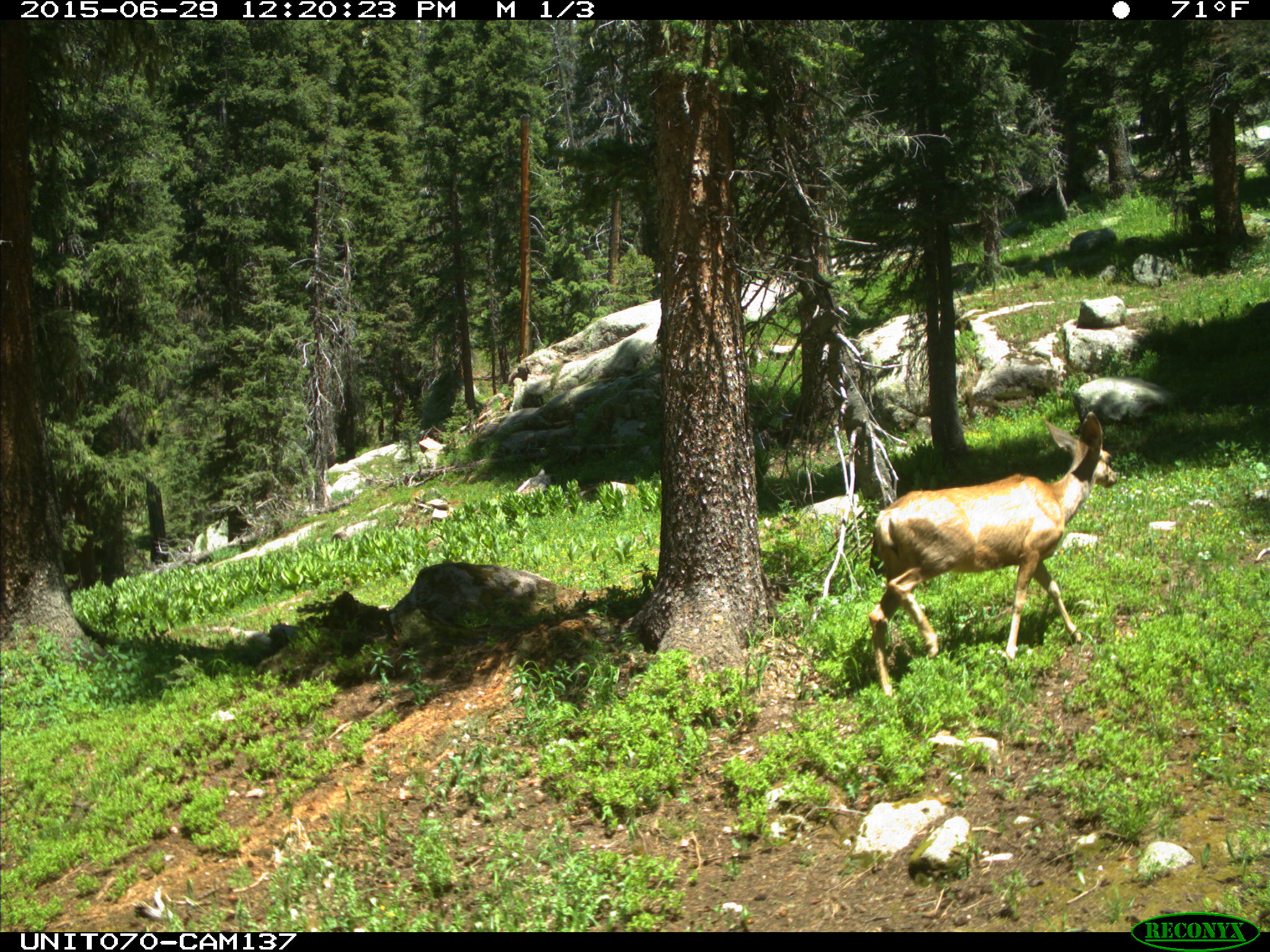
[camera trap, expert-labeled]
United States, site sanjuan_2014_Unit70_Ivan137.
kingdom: Animalia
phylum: Chordata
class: Mammalia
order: Artiodactyla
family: Cervidae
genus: Odocoileus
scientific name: Odocoileus hemionus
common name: mule deer